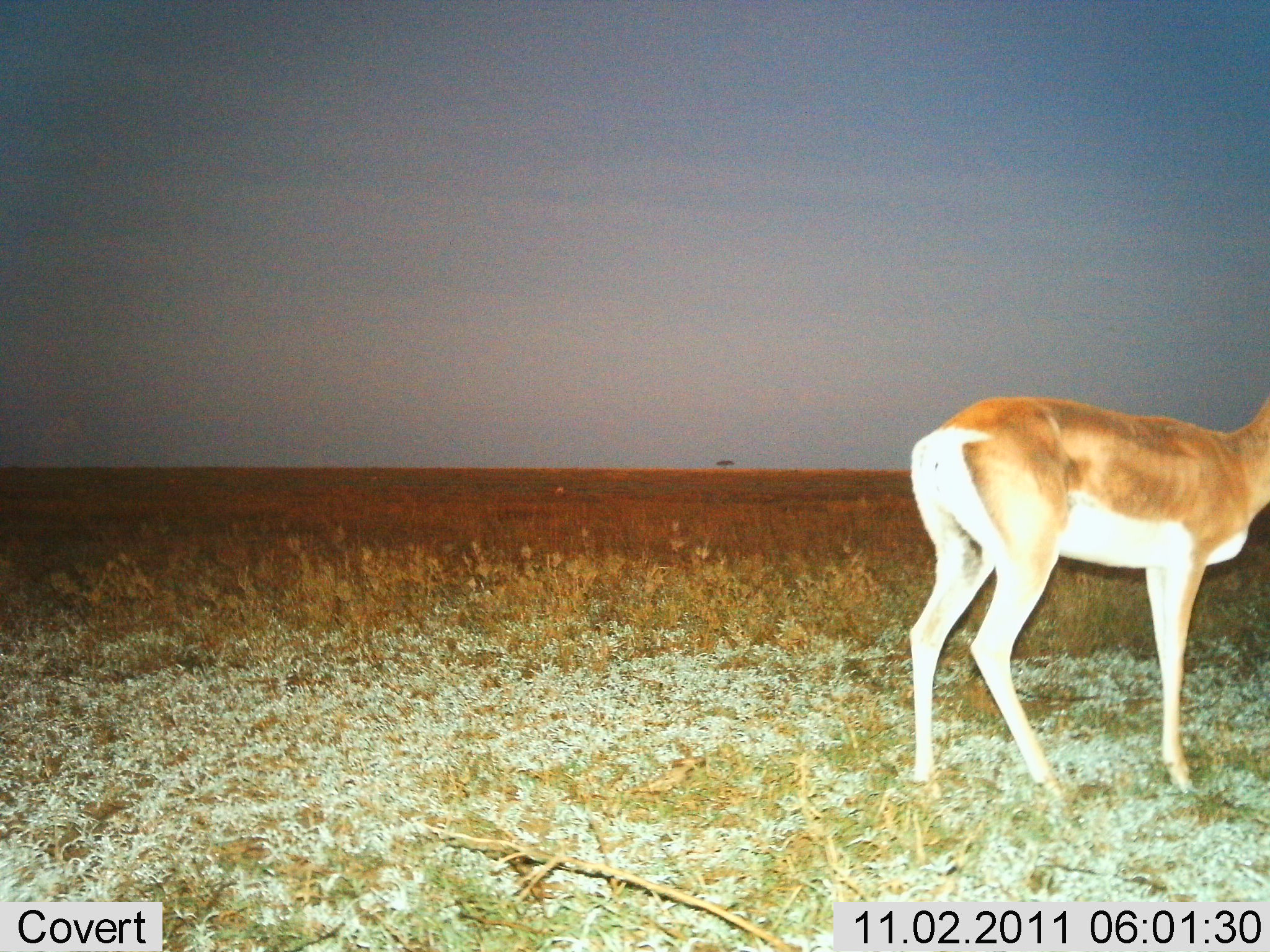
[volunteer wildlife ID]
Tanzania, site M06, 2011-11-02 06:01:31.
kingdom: Animalia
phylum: Chordata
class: Mammalia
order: Artiodactyla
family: Bovidae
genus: Nanger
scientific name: Nanger granti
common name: grant's gazelle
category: gazellegrants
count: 1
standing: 100%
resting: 0%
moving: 0%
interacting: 0%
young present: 0%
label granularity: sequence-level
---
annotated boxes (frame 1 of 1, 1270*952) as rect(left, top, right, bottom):
animal: rect(901, 388, 1270, 814)